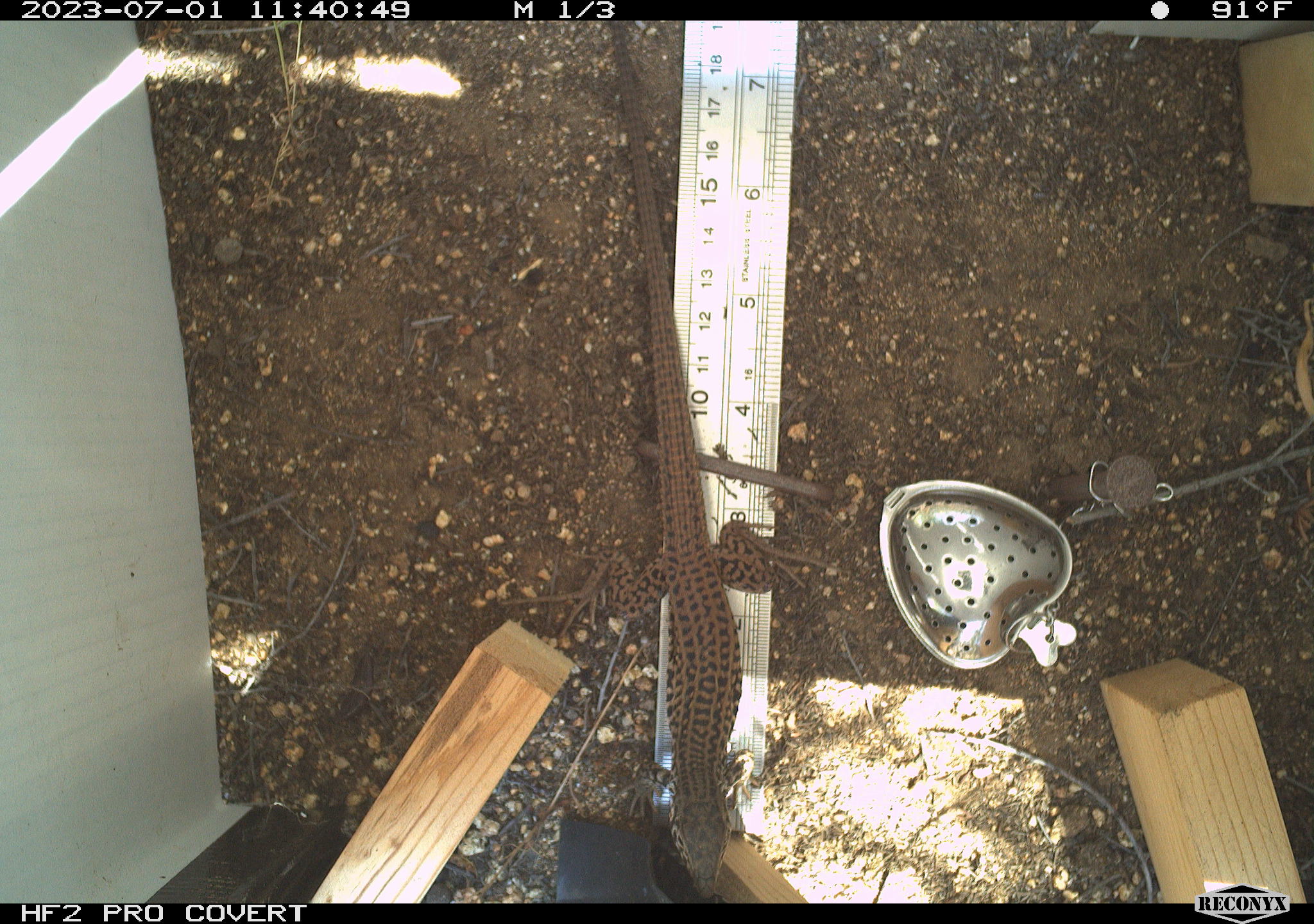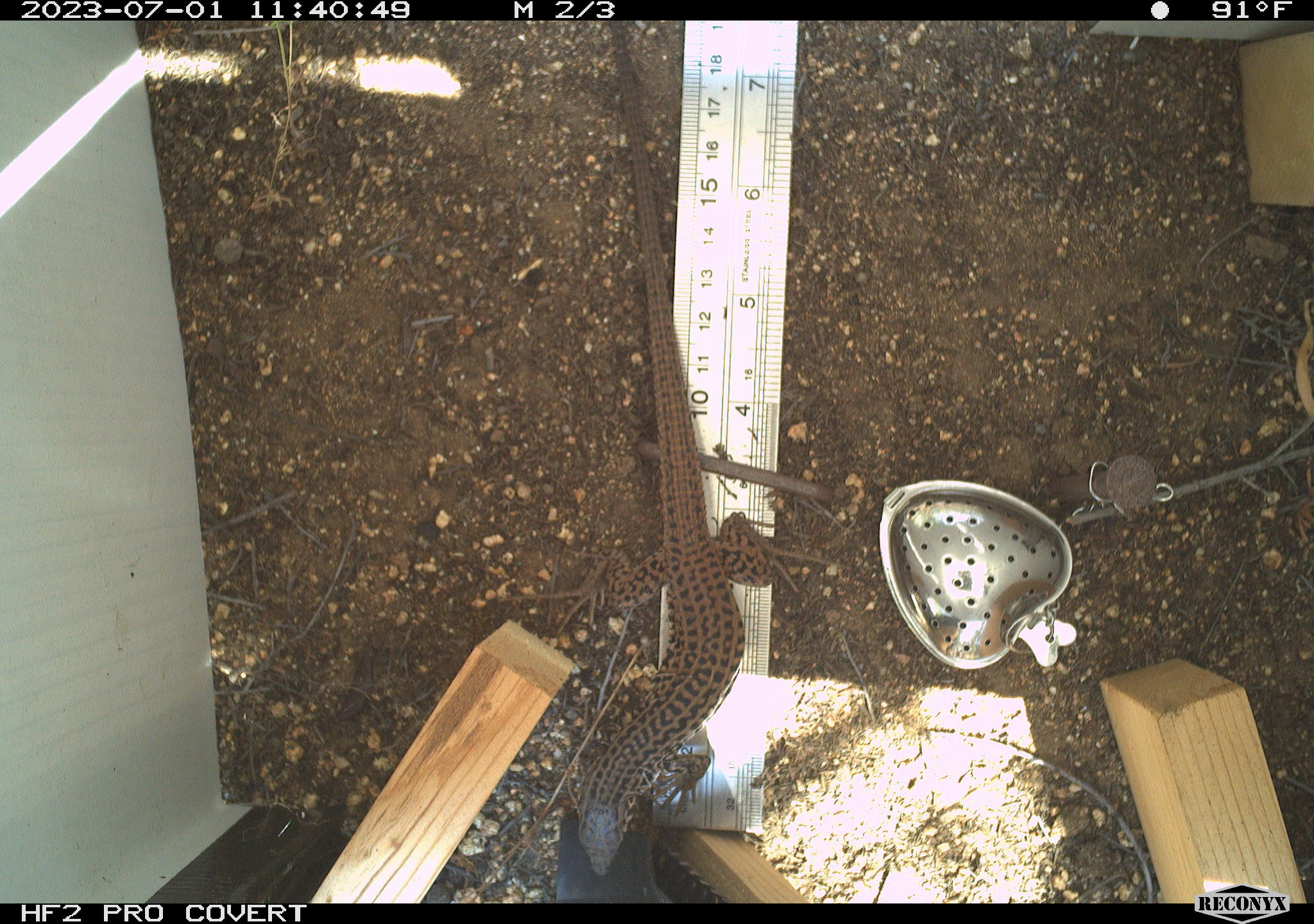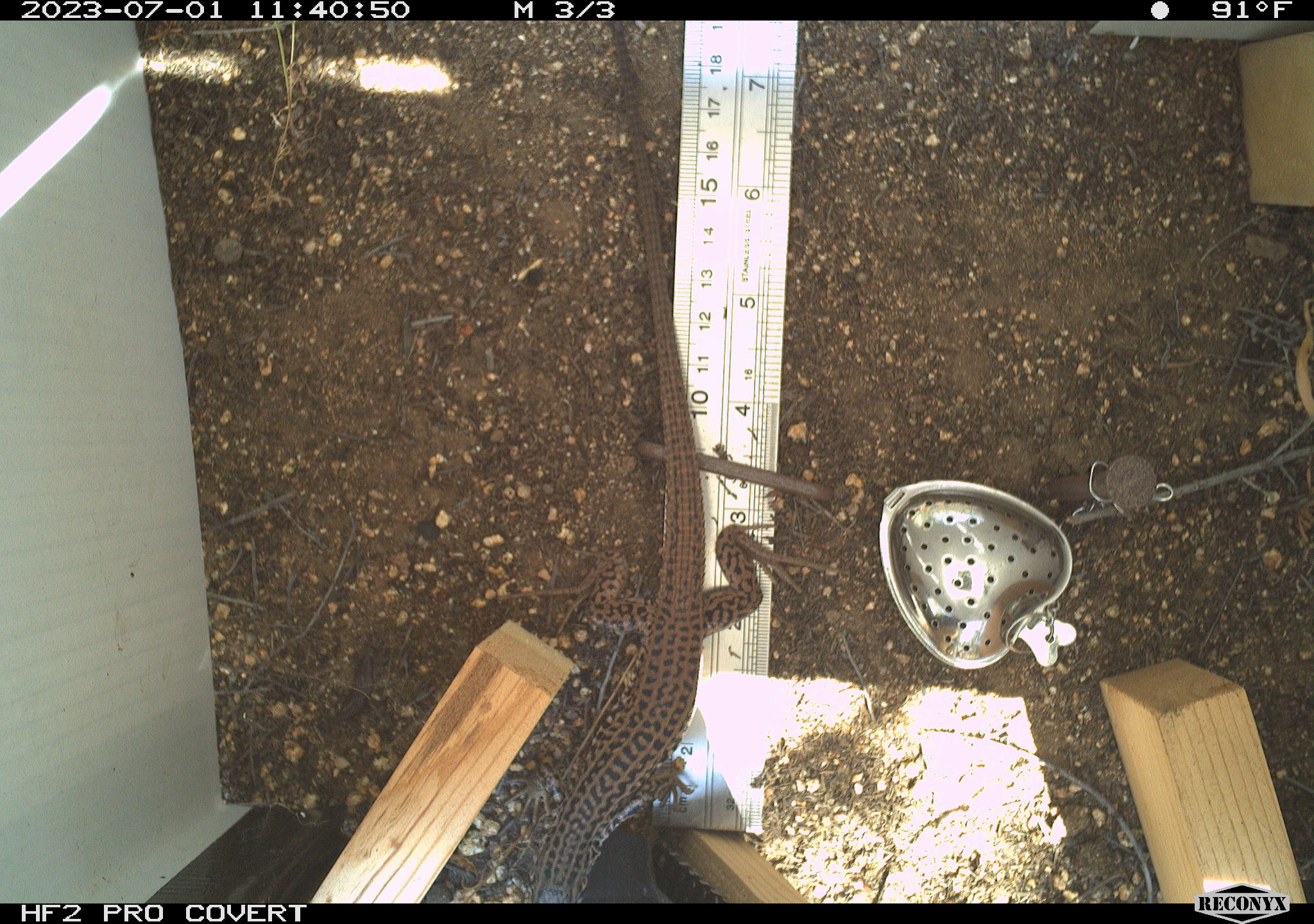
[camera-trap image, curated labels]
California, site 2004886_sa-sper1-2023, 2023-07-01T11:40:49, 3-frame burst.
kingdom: Animalia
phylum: Chordata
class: Reptilia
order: Squamata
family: Teiidae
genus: Aspidoscelis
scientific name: Aspidoscelis tigris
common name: western whiptail